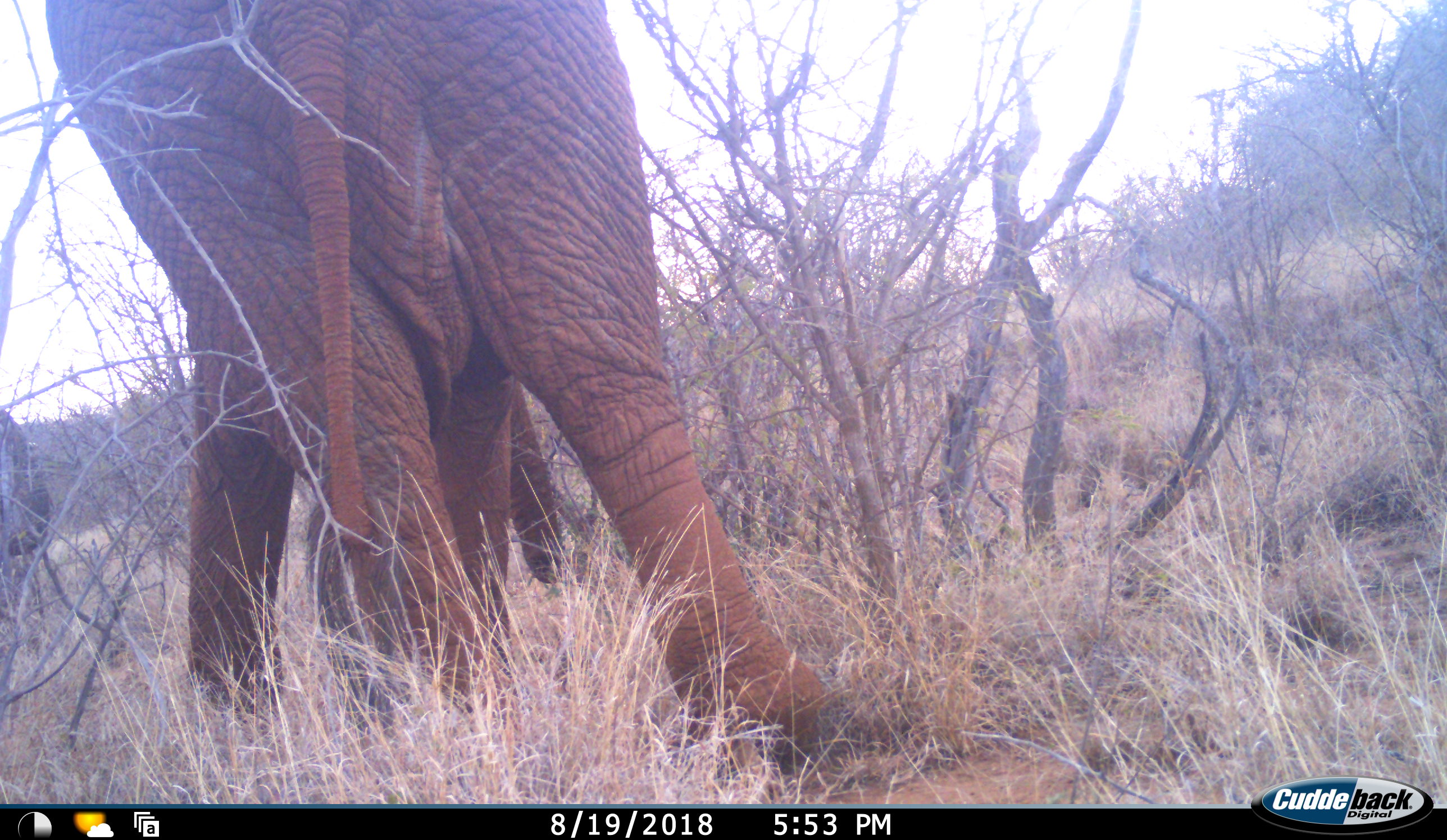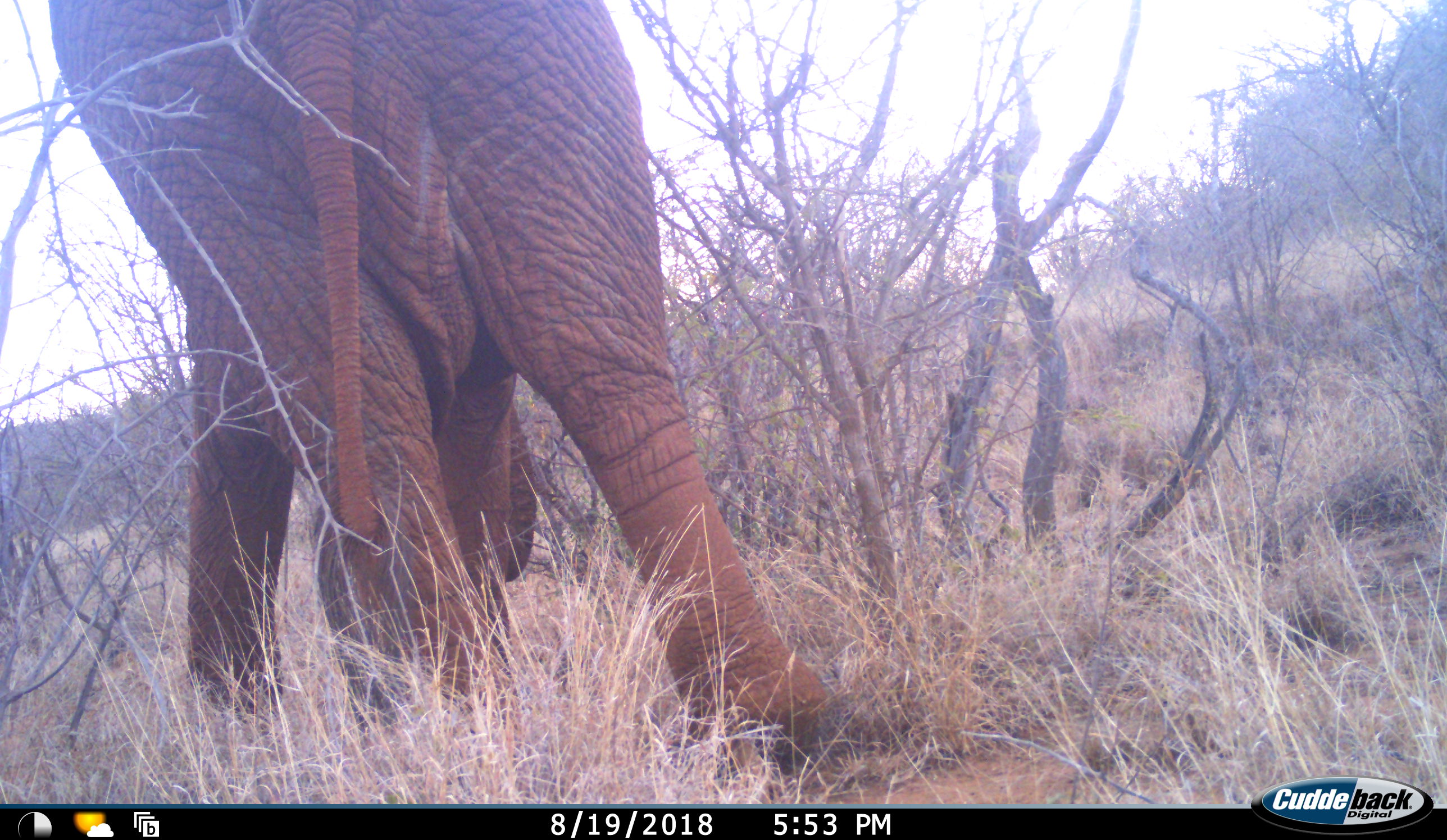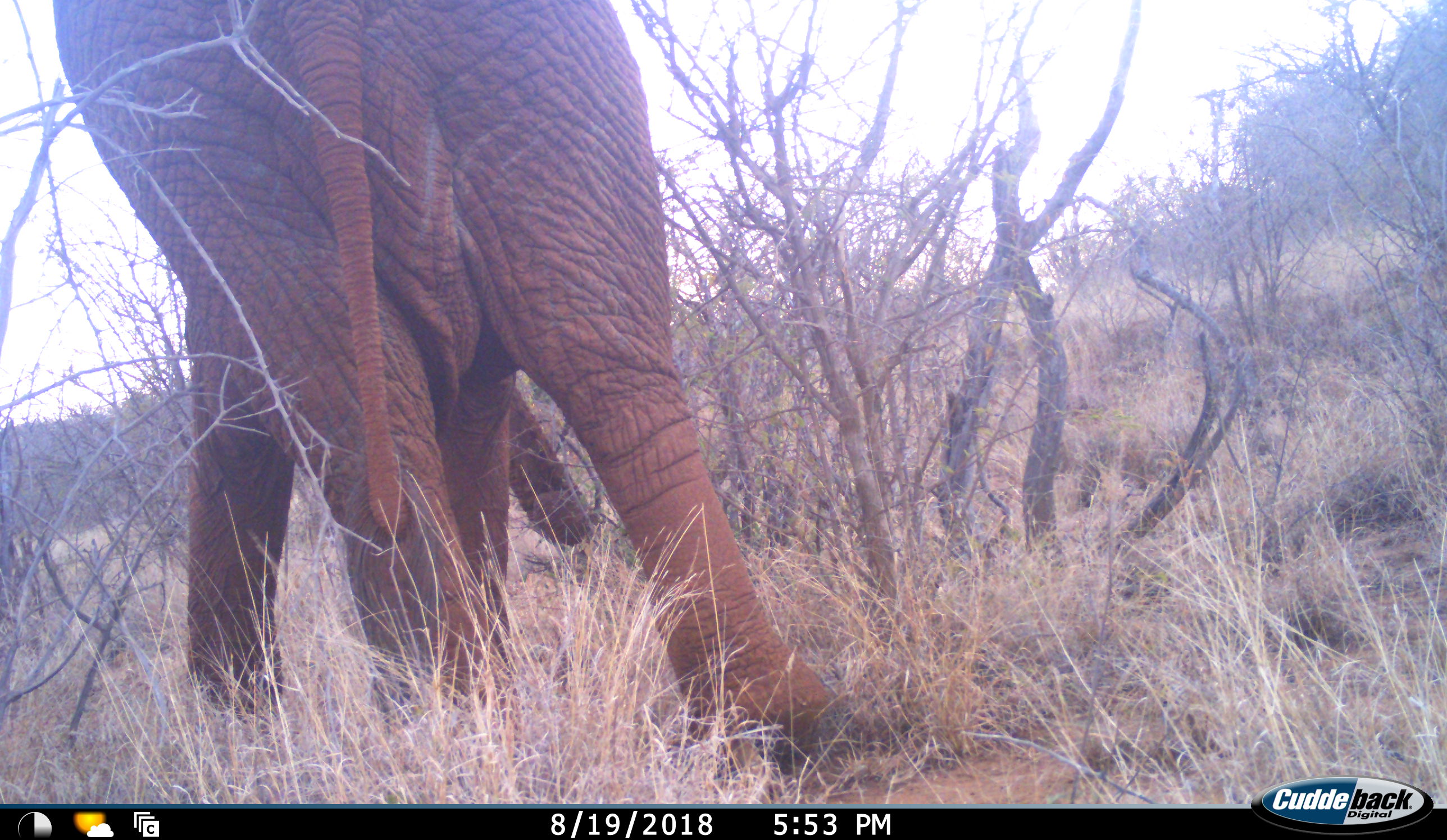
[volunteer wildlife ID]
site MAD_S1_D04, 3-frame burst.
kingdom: Animalia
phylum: Chordata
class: Mammalia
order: Proboscidea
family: Elephantidae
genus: Loxodonta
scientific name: Loxodonta africana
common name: african bush elephant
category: elephant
Elephant (african bush elephant) (Loxodonta africana), count 2. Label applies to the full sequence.